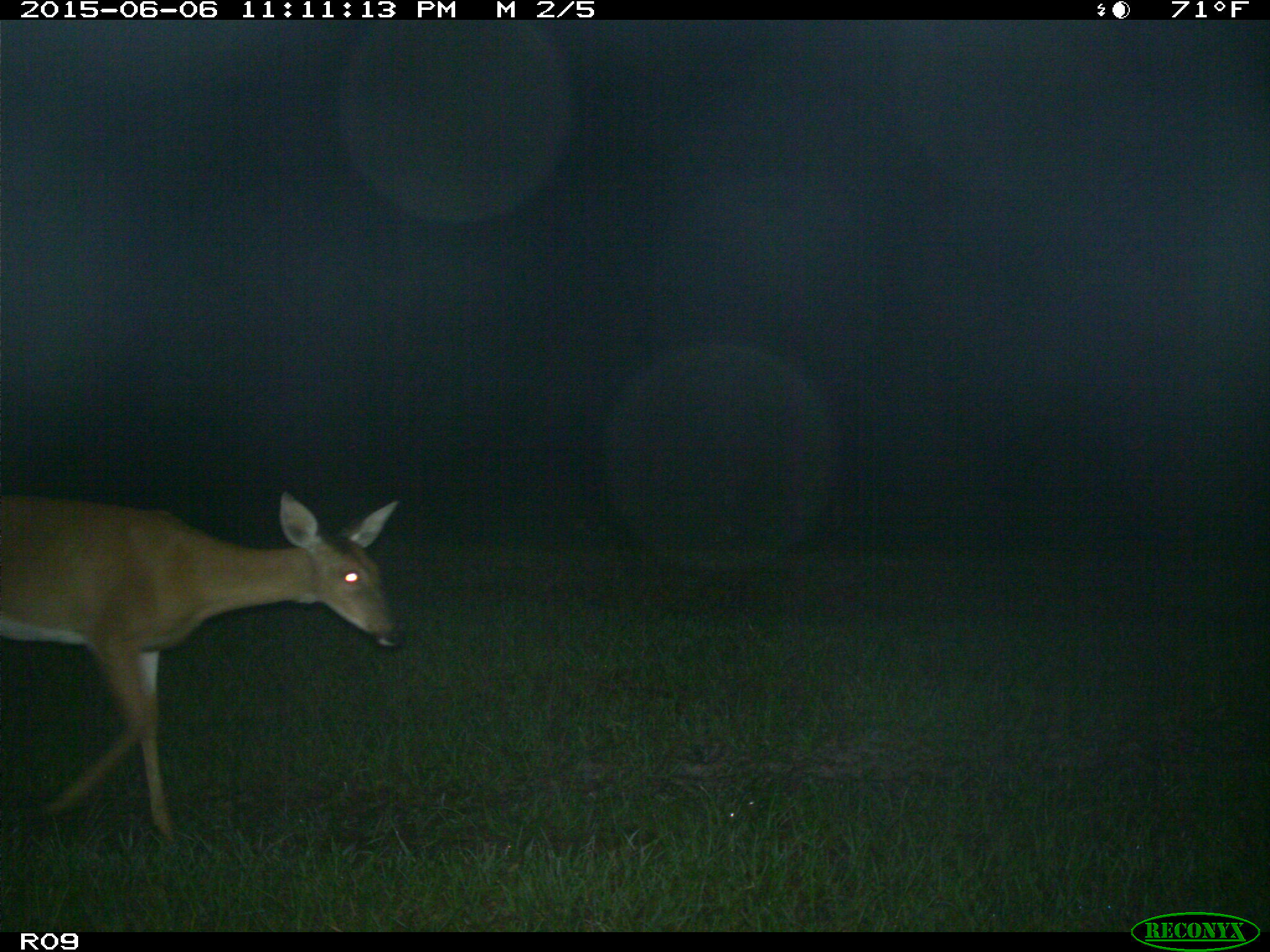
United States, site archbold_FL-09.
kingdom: Animalia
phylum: Chordata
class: Mammalia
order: Artiodactyla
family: Cervidae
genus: Odocoileus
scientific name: Odocoileus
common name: deer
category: unidentified deer